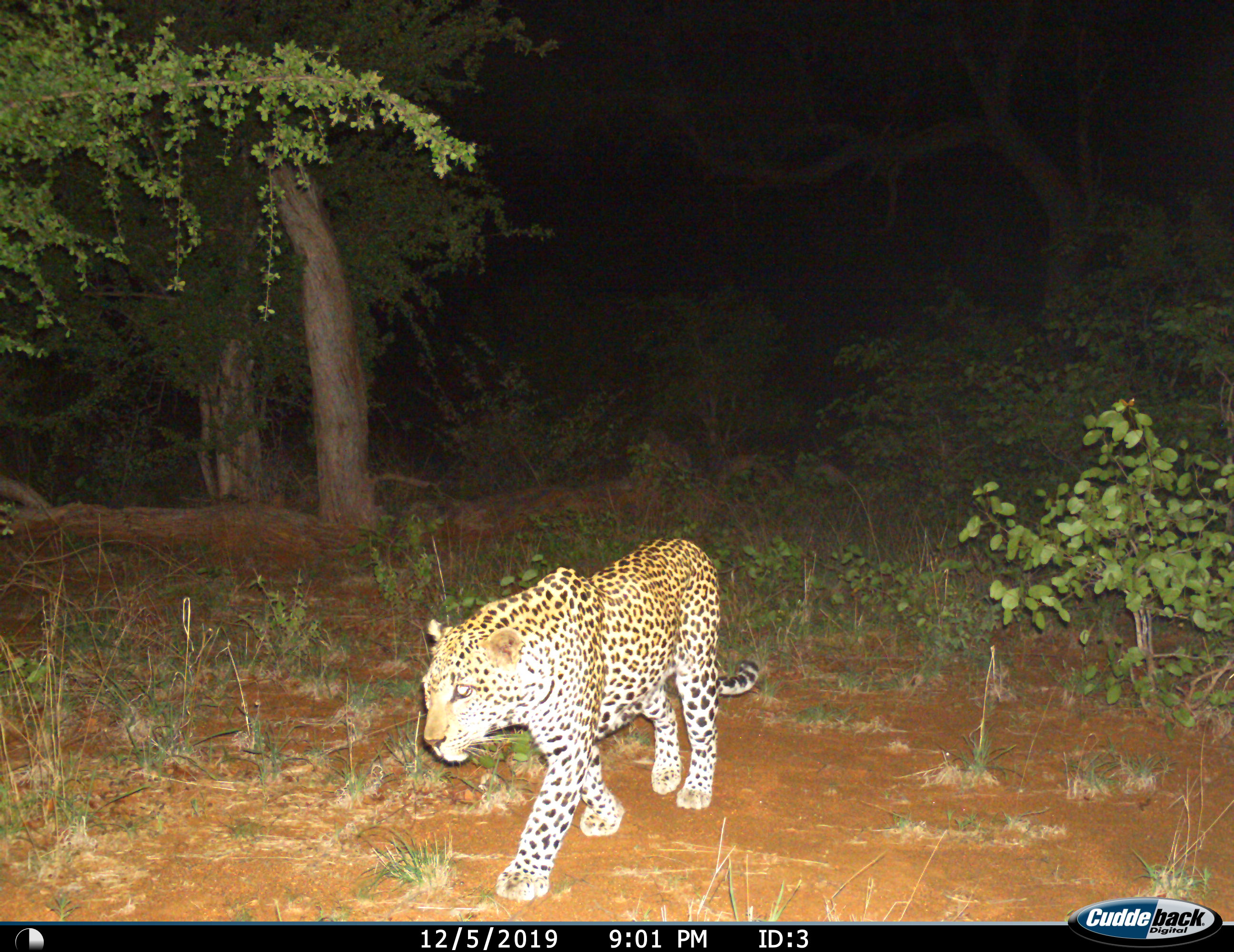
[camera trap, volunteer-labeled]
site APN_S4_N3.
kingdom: Animalia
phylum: Chordata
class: Mammalia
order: Carnivora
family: Felidae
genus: Panthera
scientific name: Panthera pardus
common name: leopard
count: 1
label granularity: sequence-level